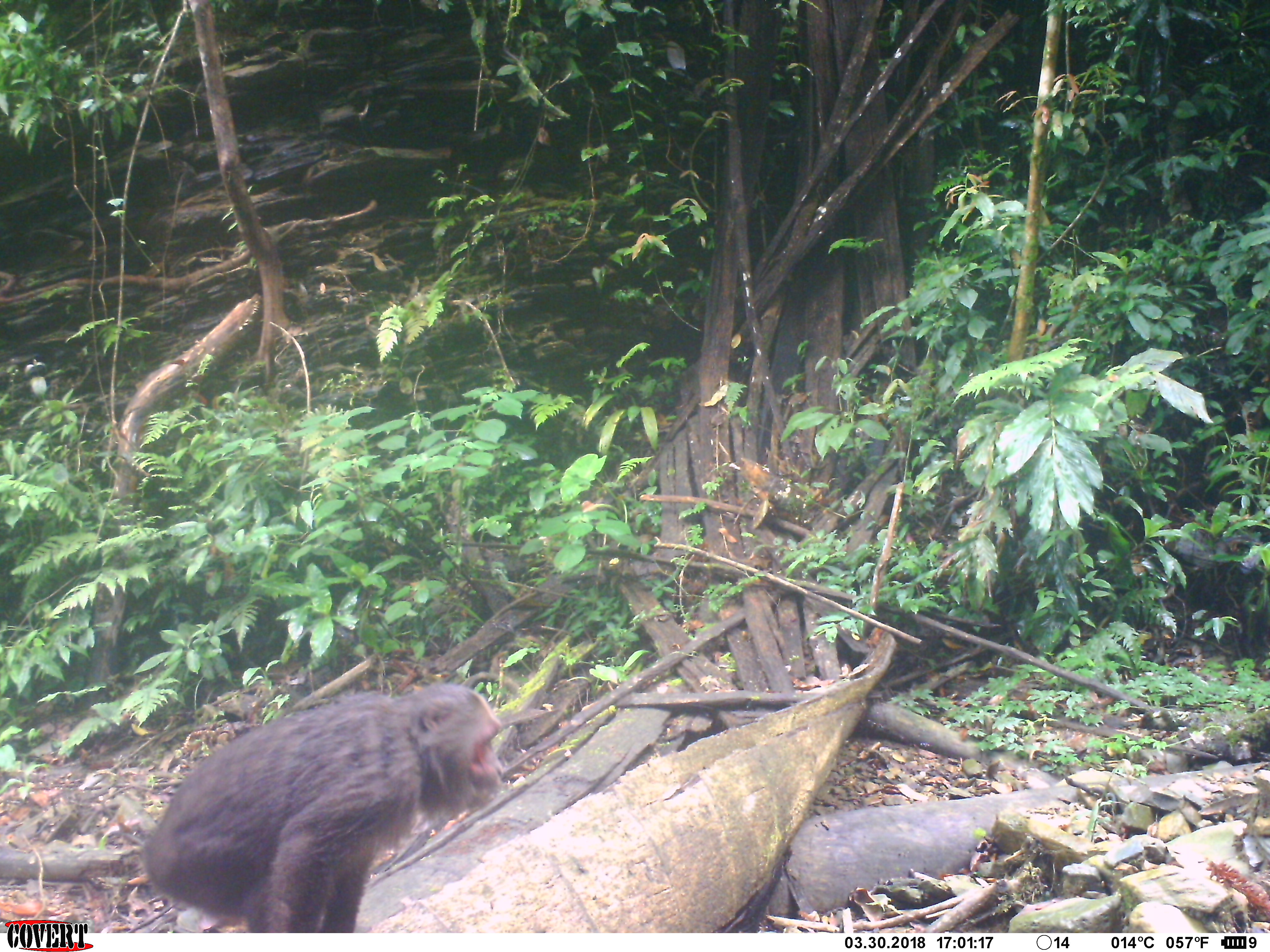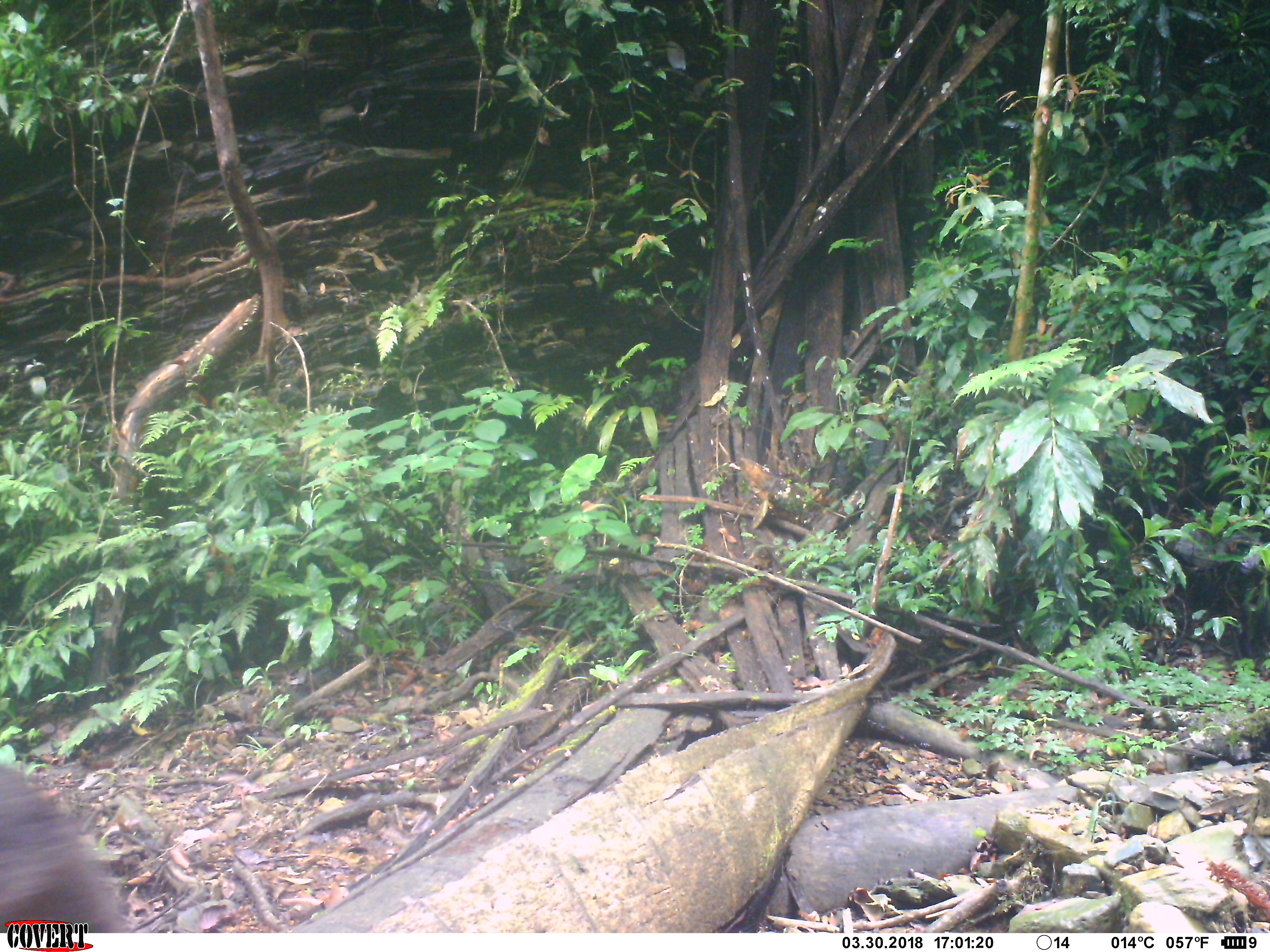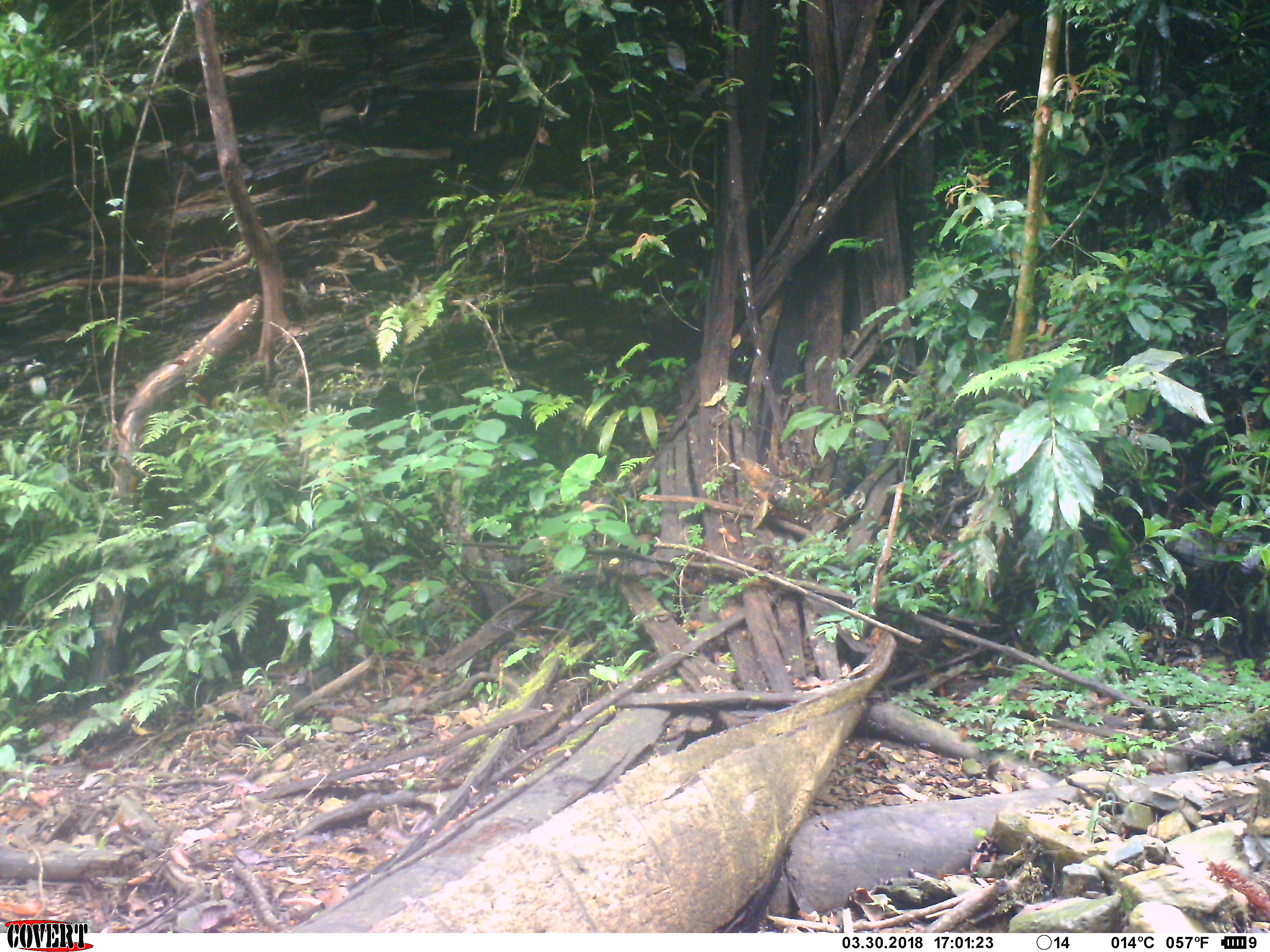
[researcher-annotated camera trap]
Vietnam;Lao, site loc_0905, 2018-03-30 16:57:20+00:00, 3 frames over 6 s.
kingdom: Animalia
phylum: Chordata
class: Mammalia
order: Primates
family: Cercopithecidae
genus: Macaca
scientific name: Macaca arctoides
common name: stump-tailed macaque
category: stump tailed macaque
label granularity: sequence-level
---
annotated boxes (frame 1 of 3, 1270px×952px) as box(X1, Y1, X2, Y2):
stump tailed macaque: box(144, 681, 504, 933)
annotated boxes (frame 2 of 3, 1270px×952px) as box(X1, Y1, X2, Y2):
stump tailed macaque: box(0, 765, 137, 933)